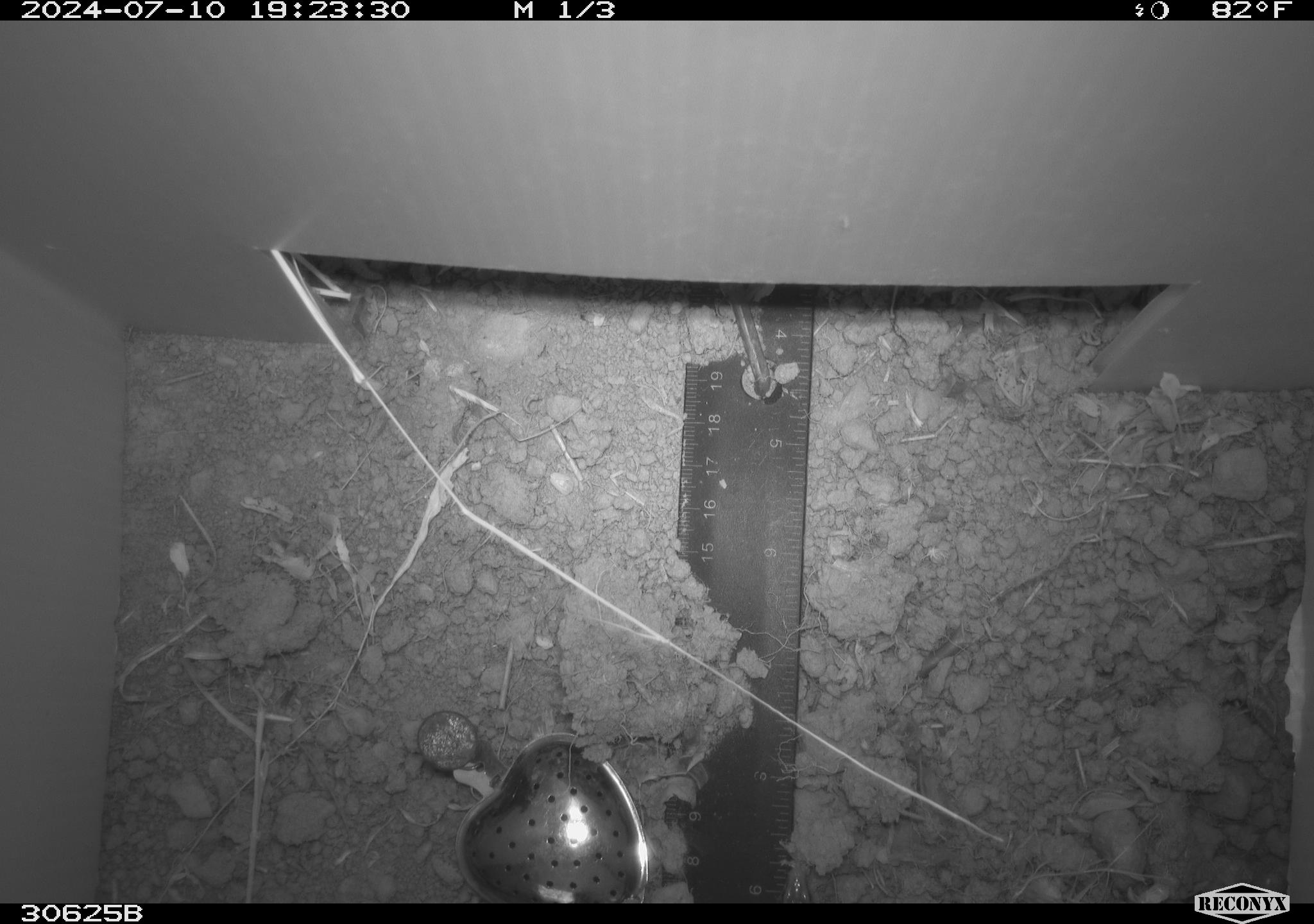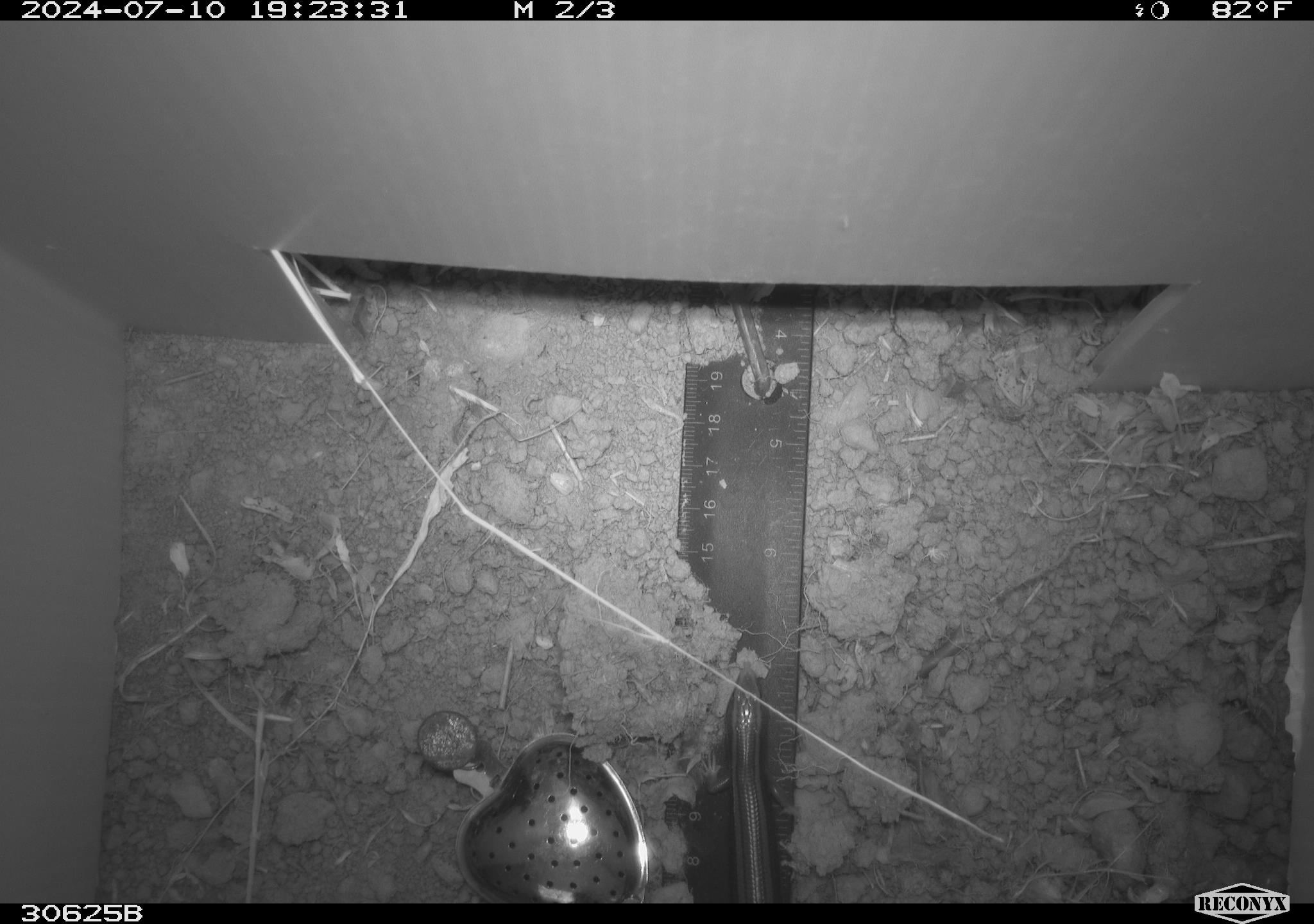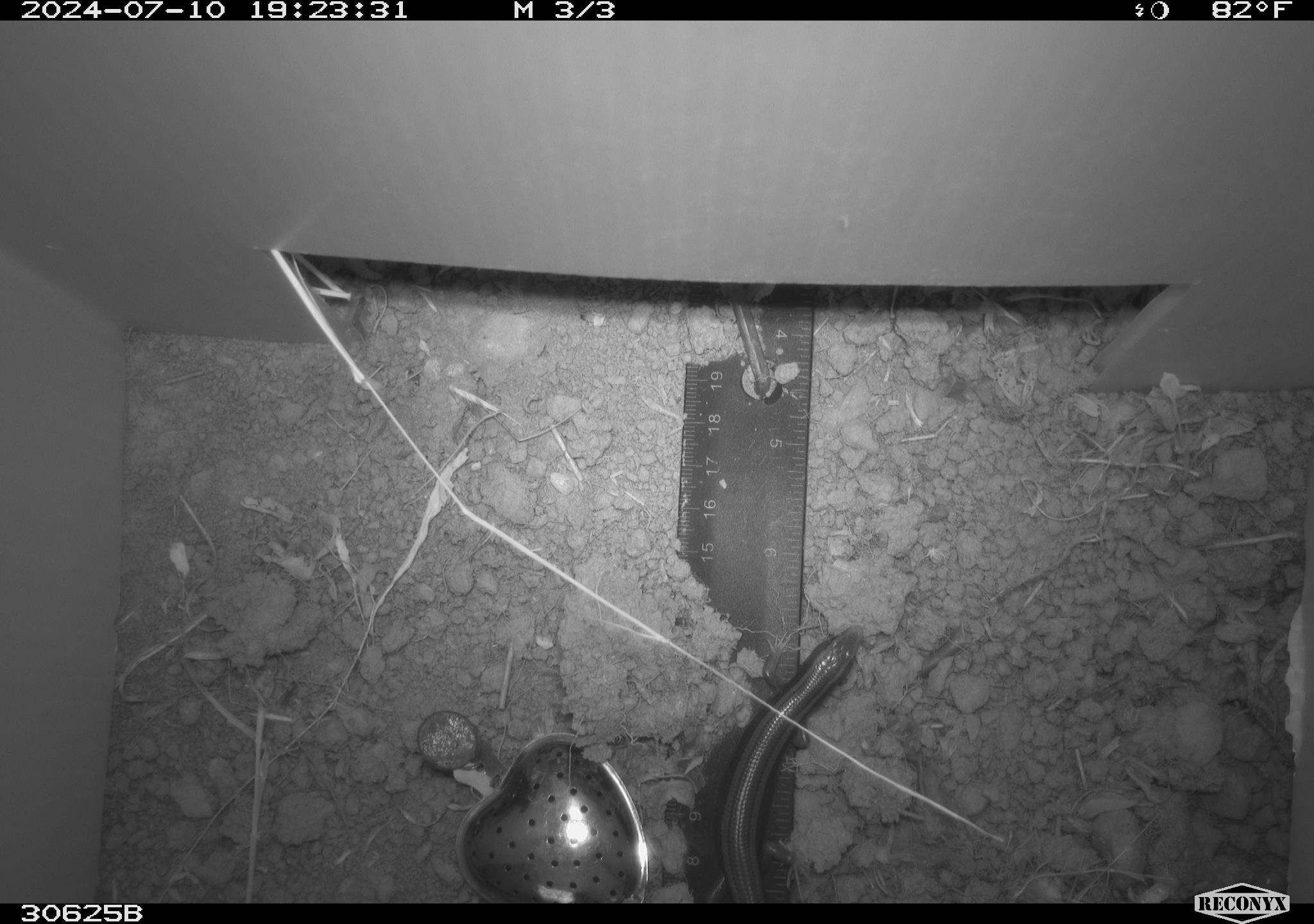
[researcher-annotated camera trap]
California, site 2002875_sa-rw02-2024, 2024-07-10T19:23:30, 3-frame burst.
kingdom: Animalia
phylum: Chordata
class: Reptilia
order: Squamata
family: Scincidae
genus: Plestiodon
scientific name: Plestiodon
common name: blue-tailed skinks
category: plestiodon species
Plestiodon species (blue-tailed skinks) (Plestiodon).